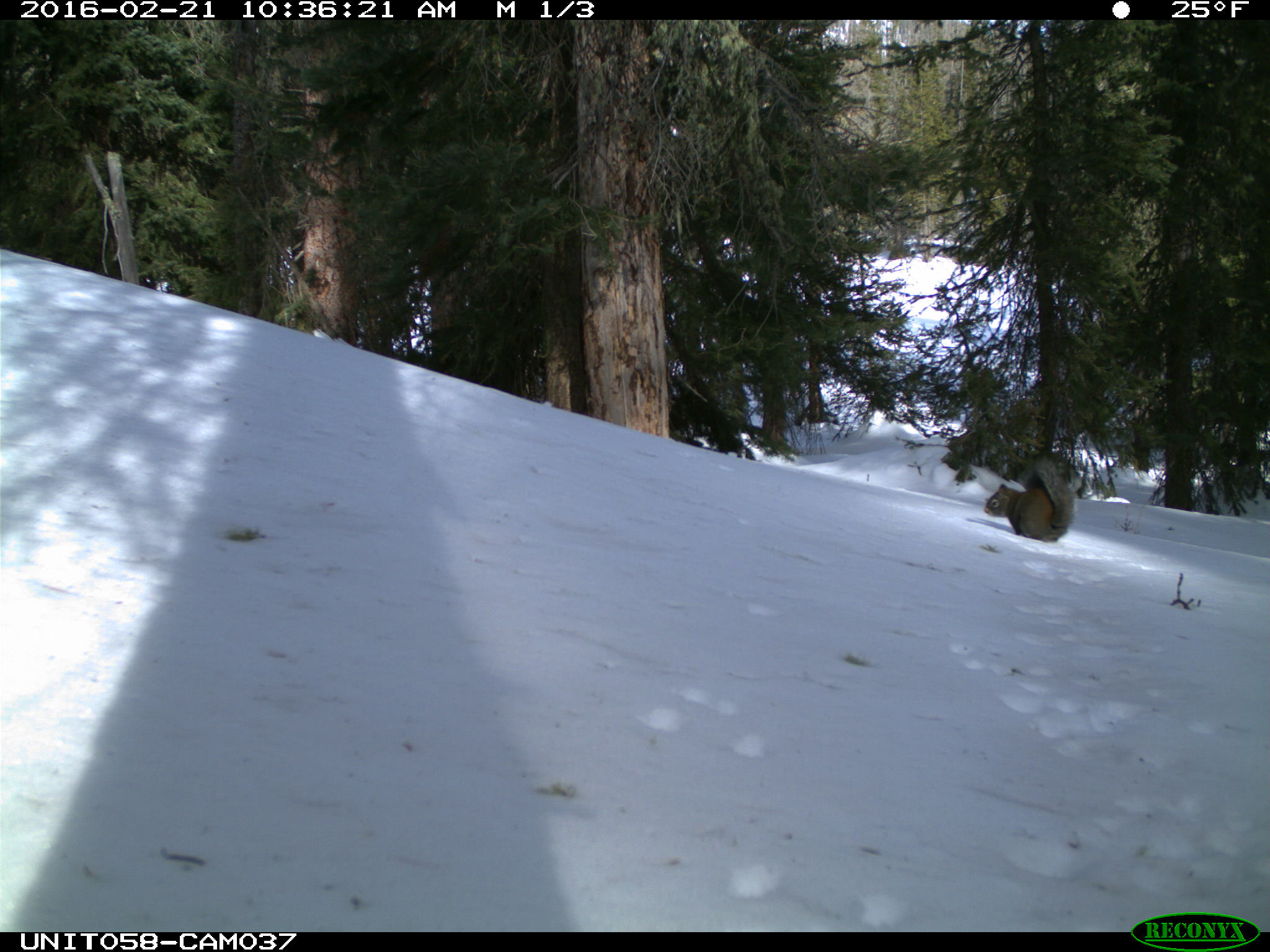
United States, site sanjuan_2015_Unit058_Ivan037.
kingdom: Animalia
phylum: Chordata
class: Mammalia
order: Rodentia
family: Sciuridae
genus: Tamiasciurus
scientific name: Tamiasciurus hudsonicus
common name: american red squirrel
Tamiasciurus hudsonicus (american red squirrel).